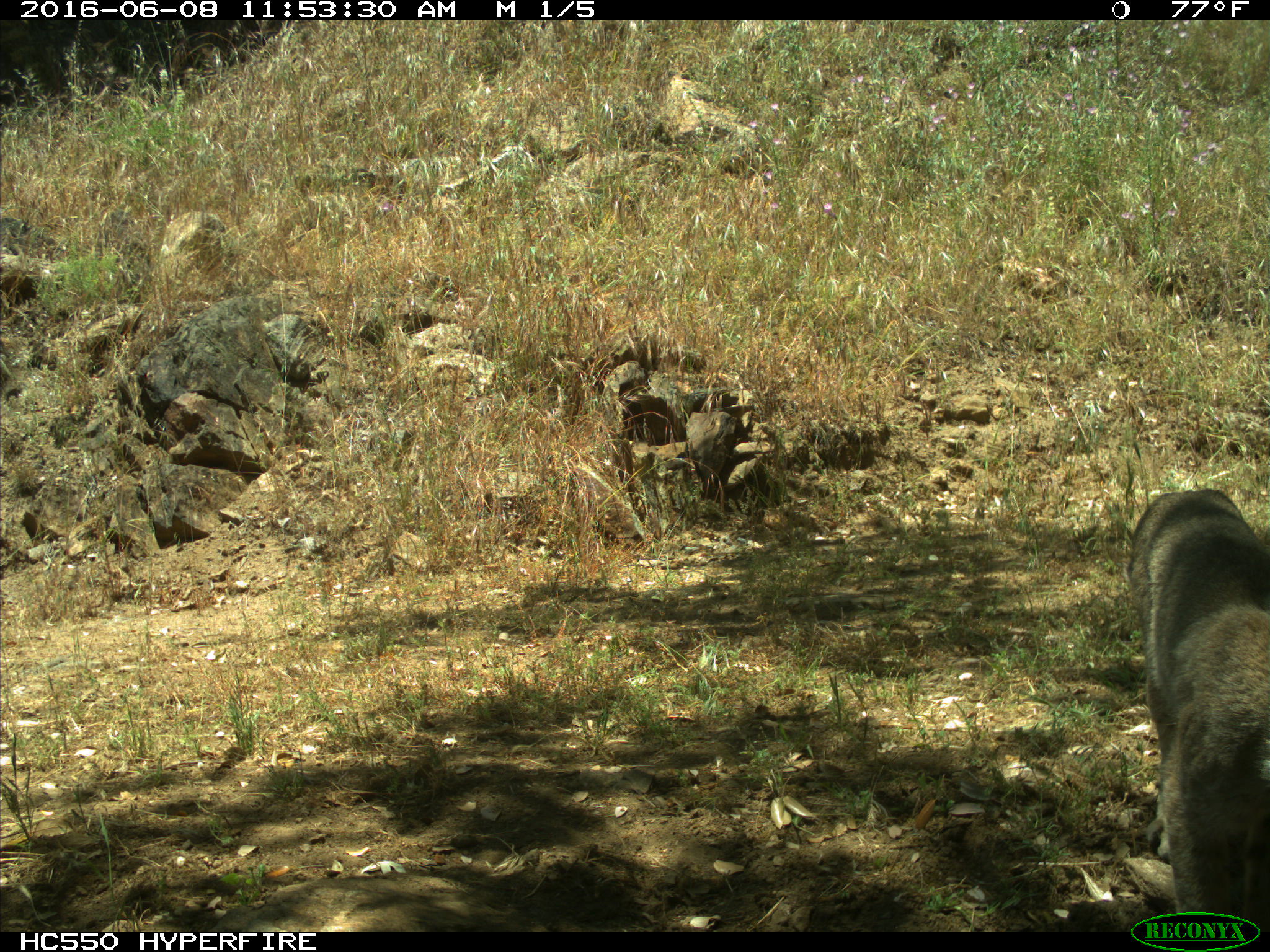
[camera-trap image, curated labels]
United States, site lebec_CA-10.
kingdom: Animalia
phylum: Chordata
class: Mammalia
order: Carnivora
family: Felidae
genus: Lynx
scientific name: Lynx rufus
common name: bobcat